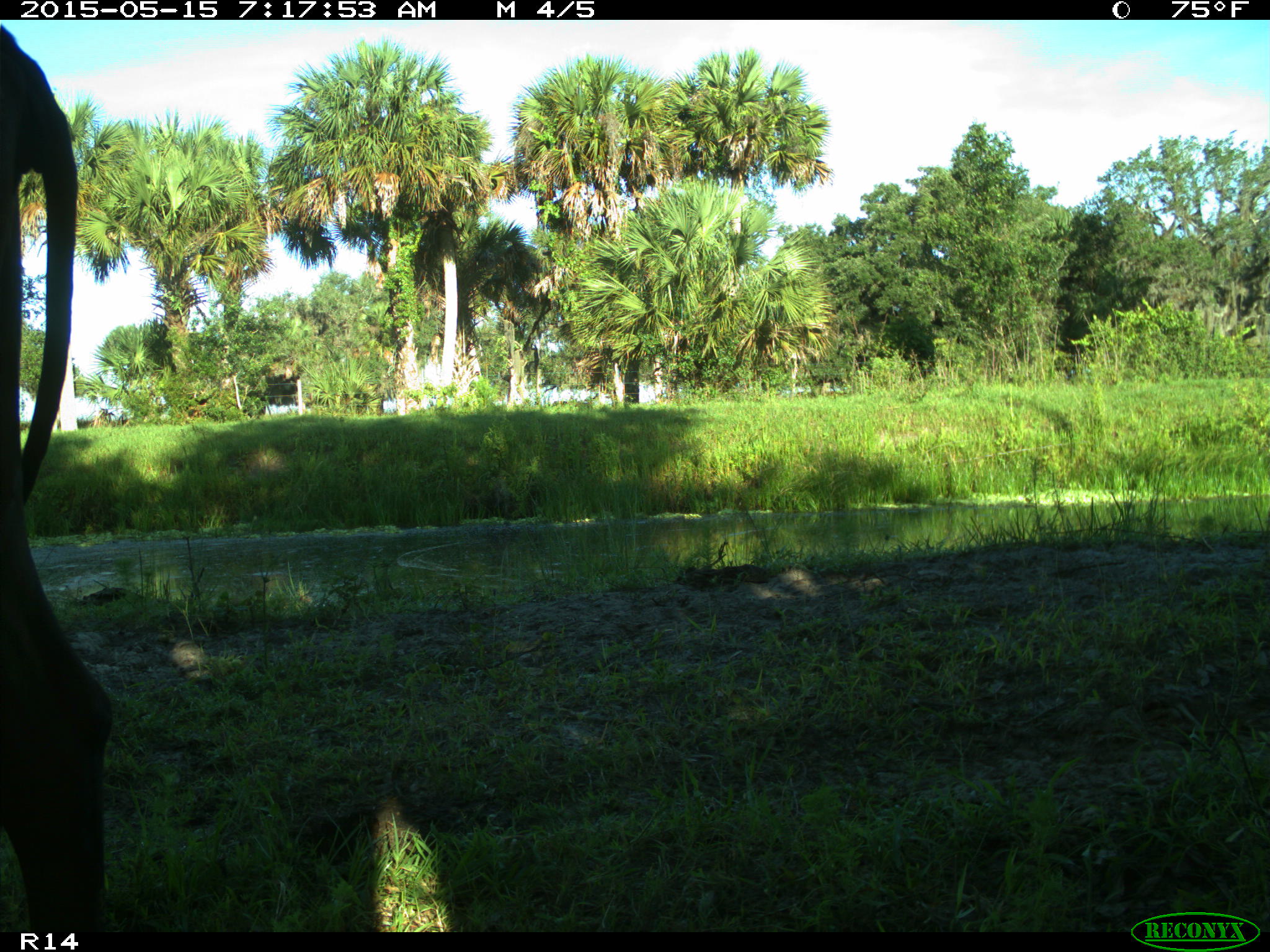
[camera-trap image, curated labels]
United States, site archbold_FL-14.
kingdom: Animalia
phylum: Chordata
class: Mammalia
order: Artiodactyla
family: Bovidae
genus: Bos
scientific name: Bos taurus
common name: domestic cow